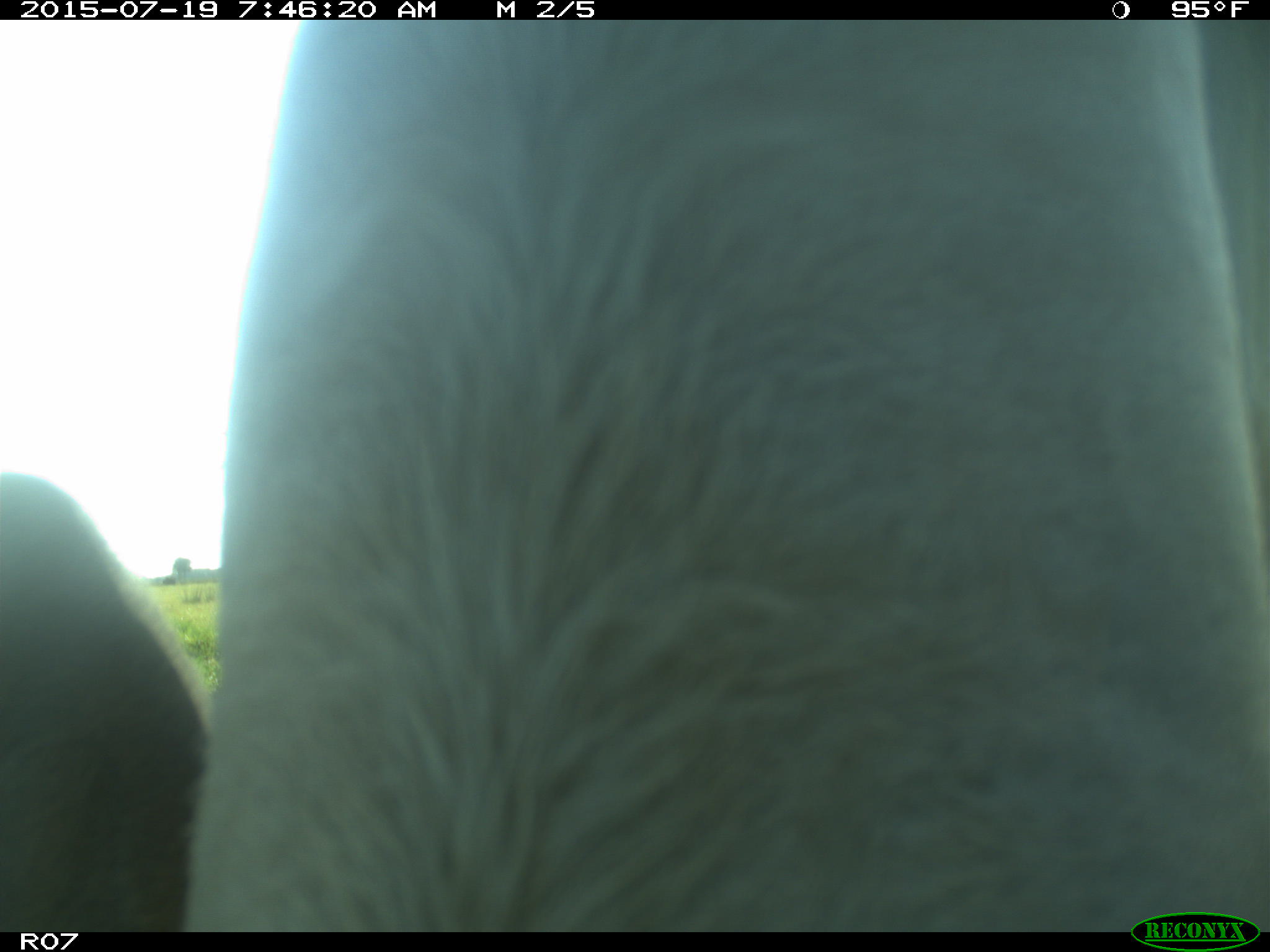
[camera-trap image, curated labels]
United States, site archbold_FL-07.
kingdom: Animalia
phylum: Chordata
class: Mammalia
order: Artiodactyla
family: Bovidae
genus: Bos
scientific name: Bos taurus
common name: domestic cow